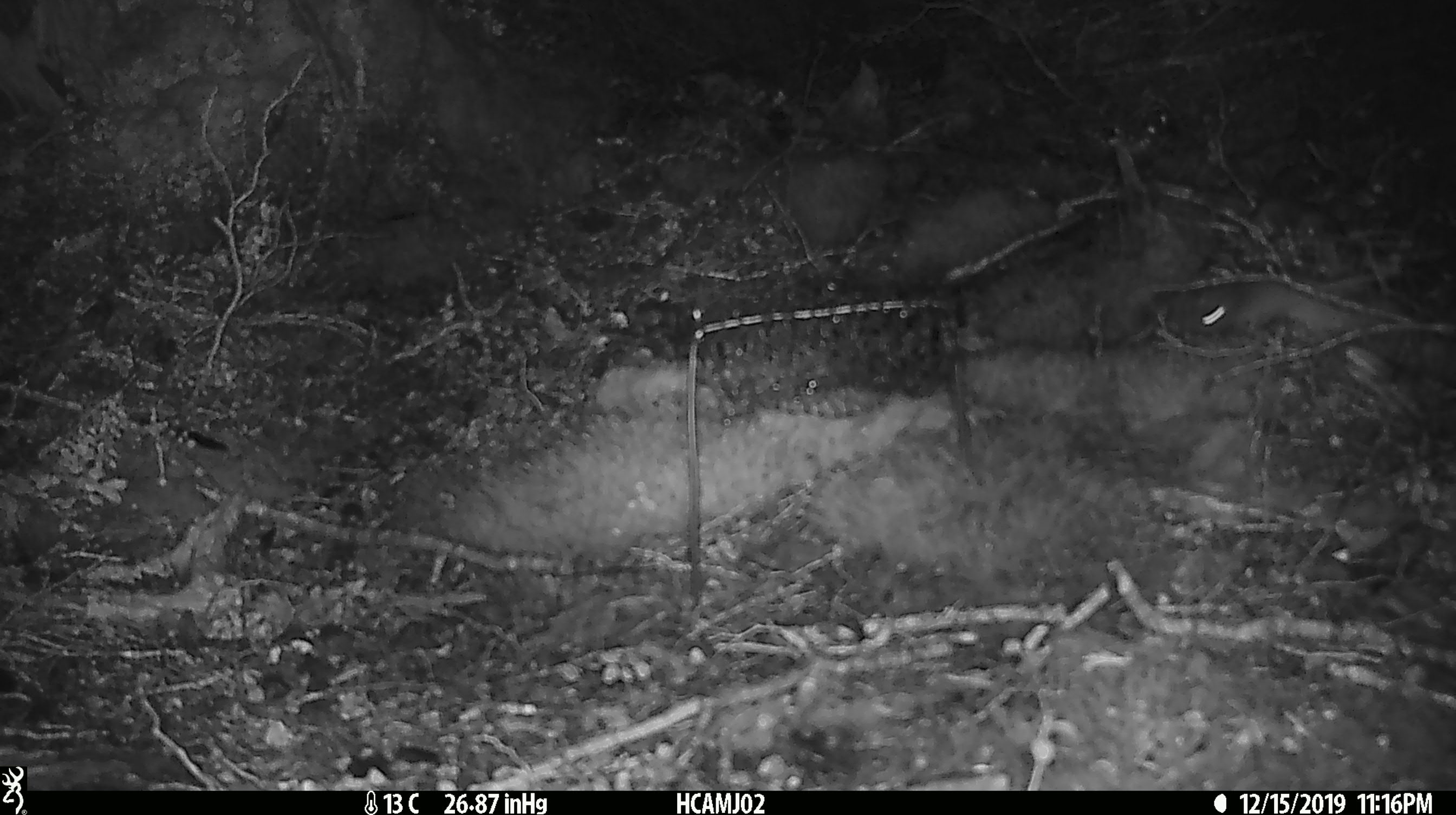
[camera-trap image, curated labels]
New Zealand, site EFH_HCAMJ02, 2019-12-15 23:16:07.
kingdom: Animalia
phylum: Chordata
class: Mammalia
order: Rodentia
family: Muridae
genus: Mus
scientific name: Mus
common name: mouse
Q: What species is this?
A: Mouse (Mus).